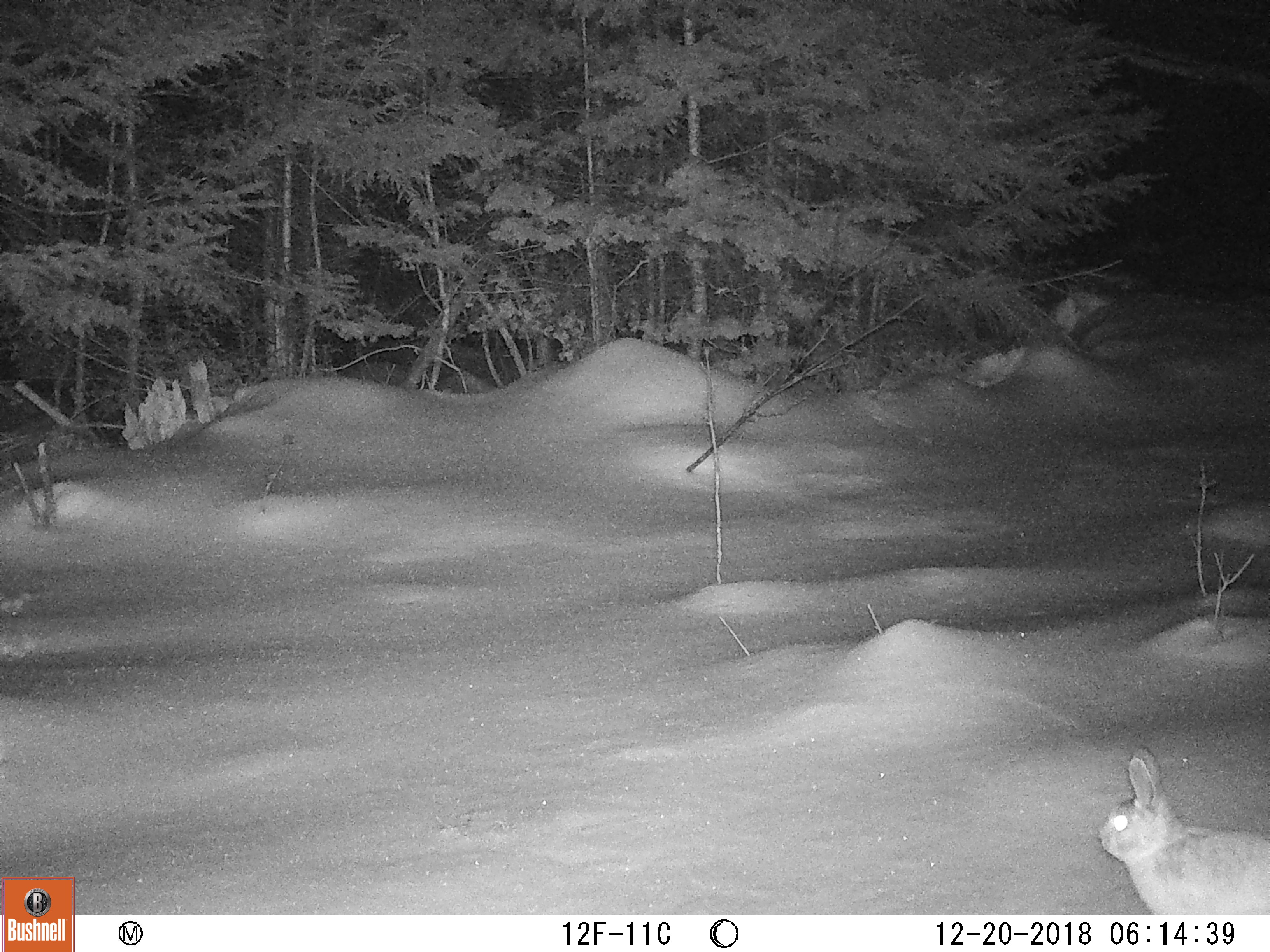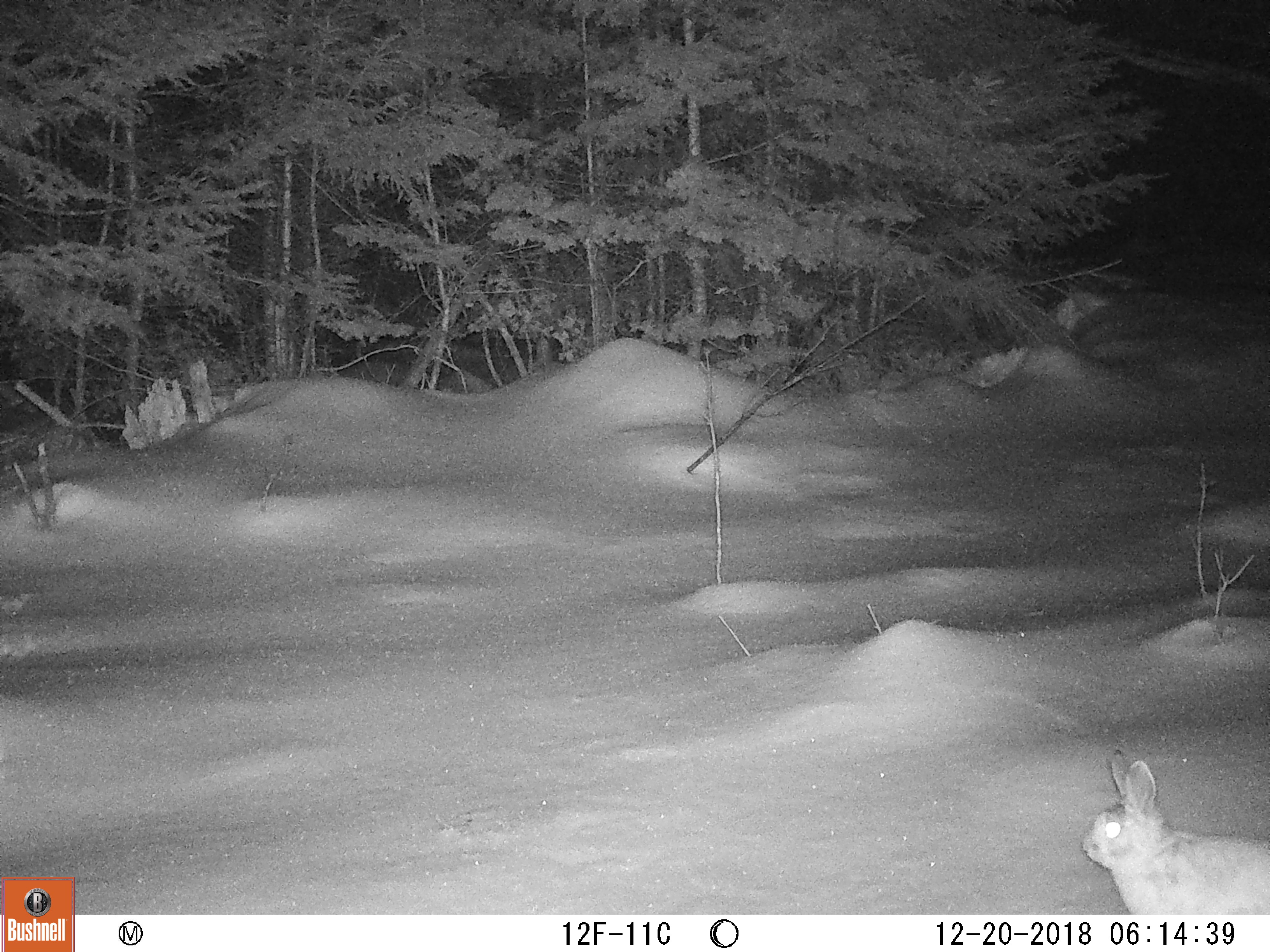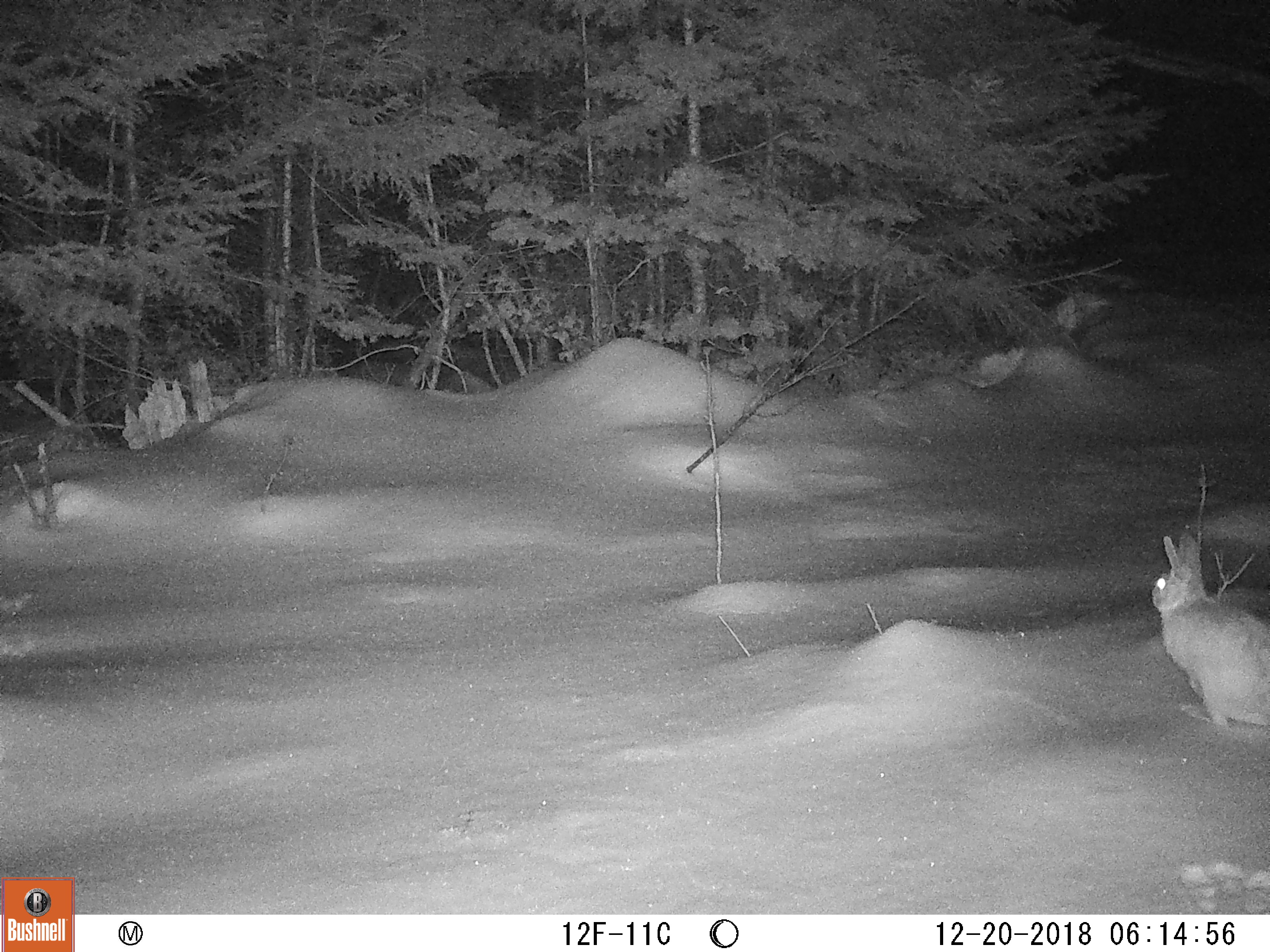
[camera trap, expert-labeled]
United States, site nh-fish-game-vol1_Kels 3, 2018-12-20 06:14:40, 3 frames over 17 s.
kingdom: Animalia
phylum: Chordata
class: Mammalia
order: Lagomorpha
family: Leporidae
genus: Lepus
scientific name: Lepus americanus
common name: snowshoe hare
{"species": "snowshoe hare (Lepus americanus)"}